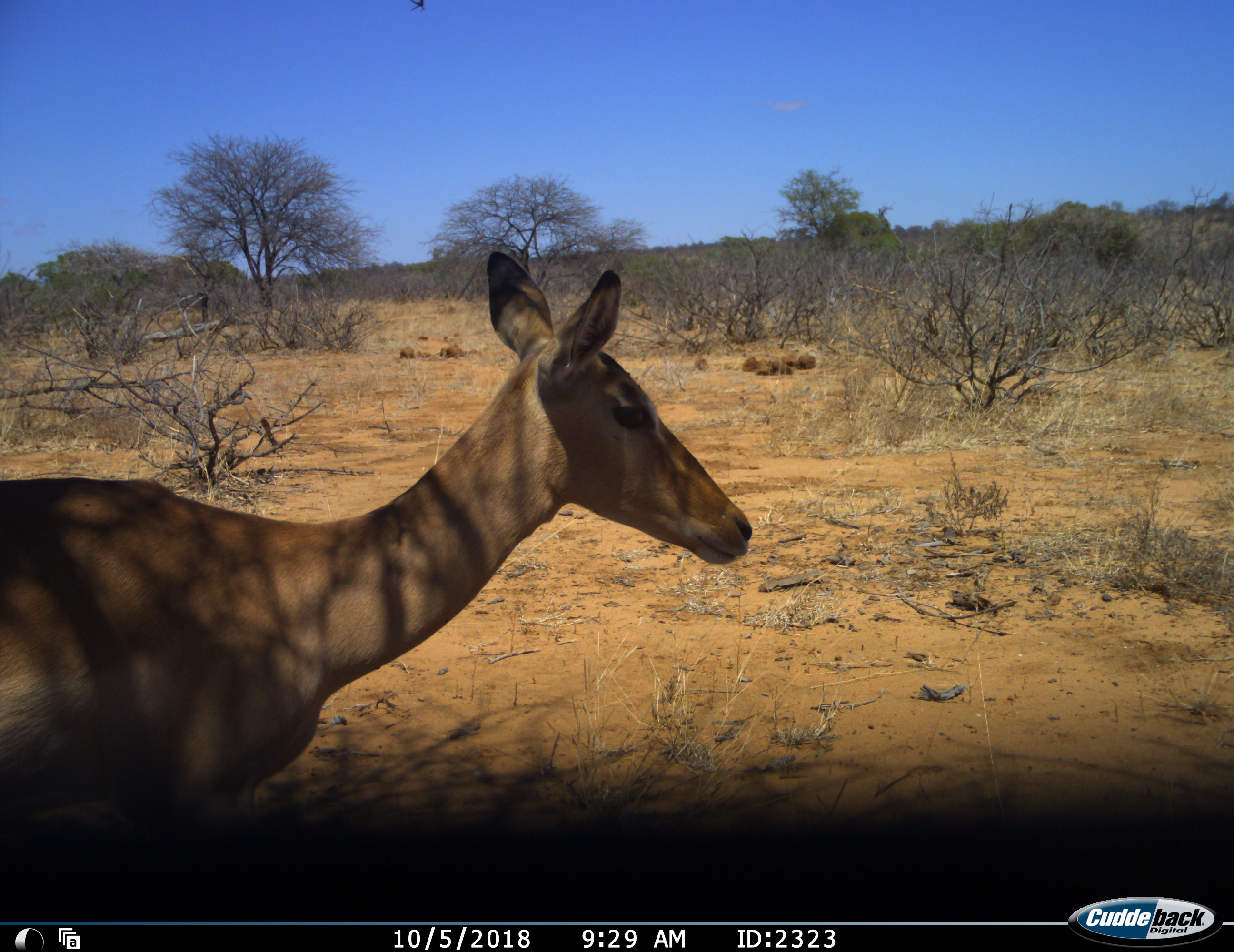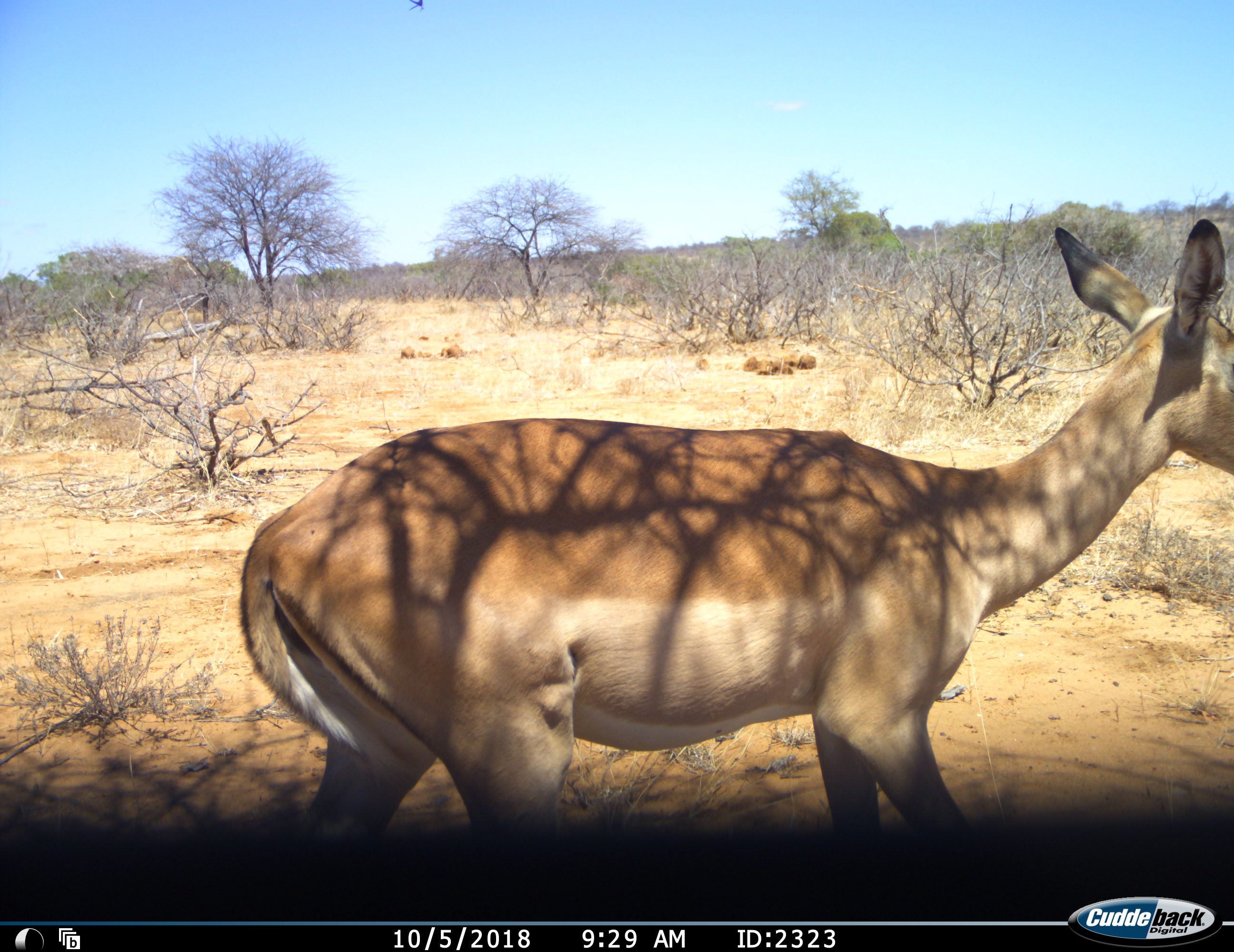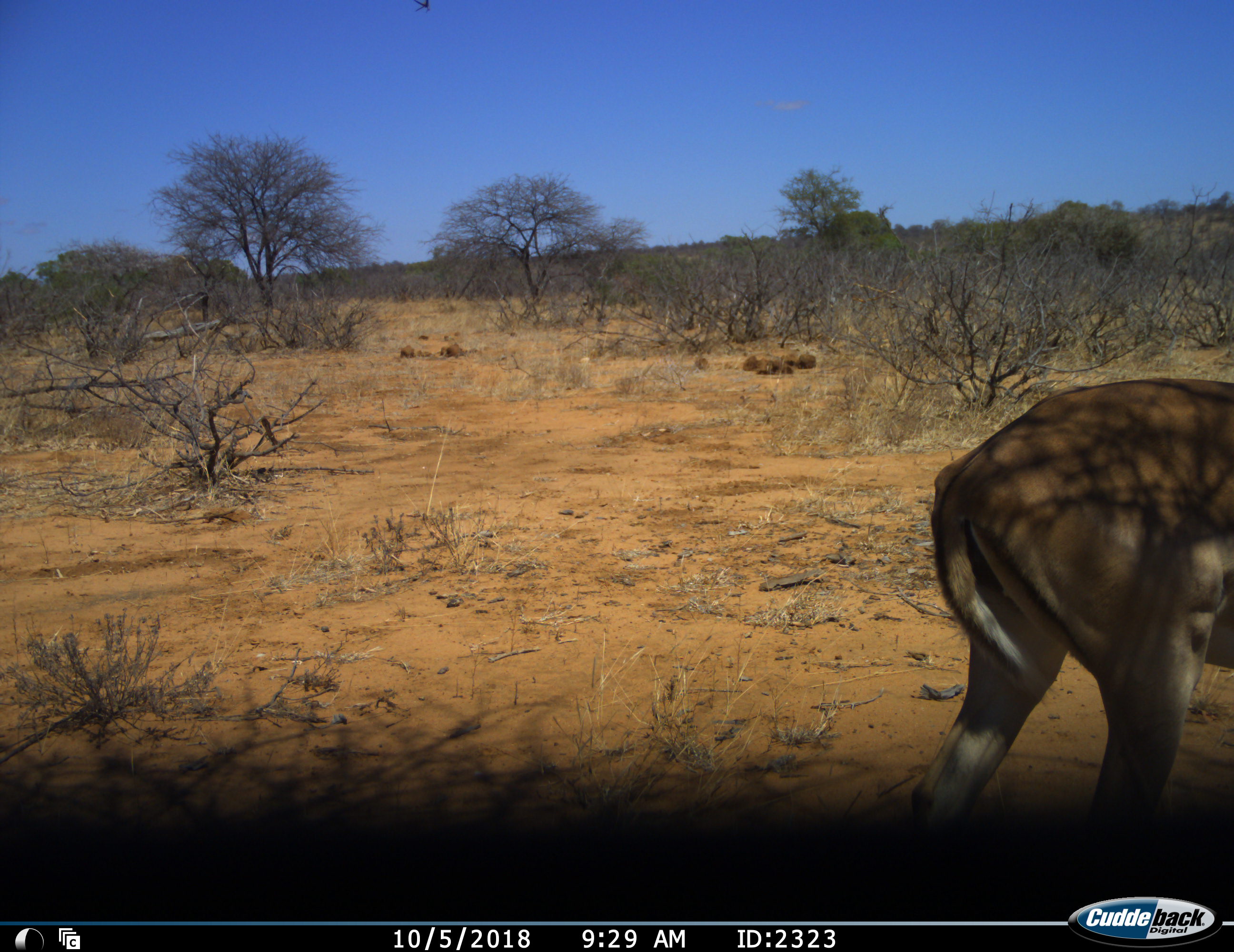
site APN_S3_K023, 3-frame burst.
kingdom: Animalia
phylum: Chordata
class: Mammalia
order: Artiodactyla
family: Bovidae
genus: Aepyceros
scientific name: Aepyceros melampus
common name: impala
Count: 1.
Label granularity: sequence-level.